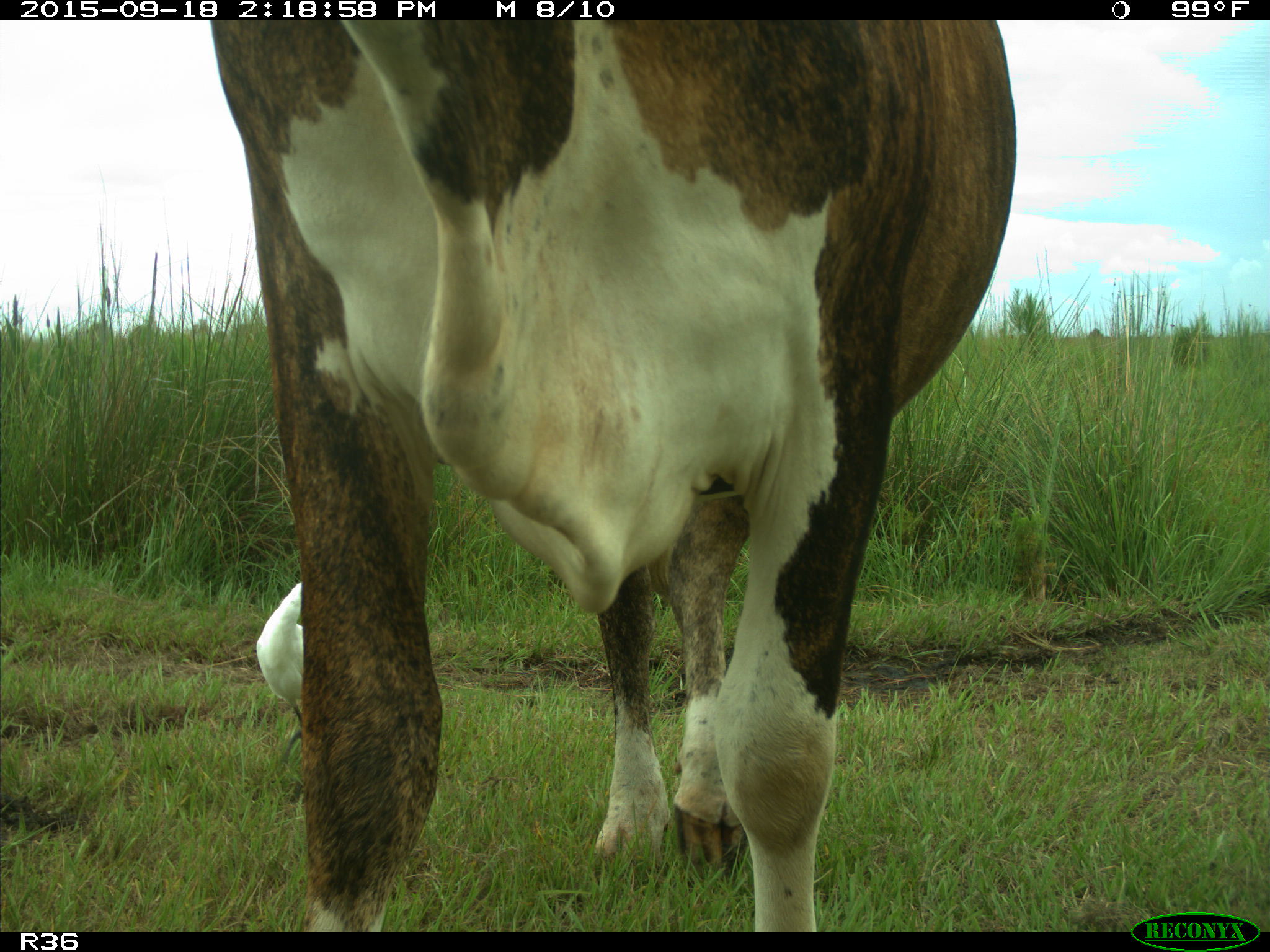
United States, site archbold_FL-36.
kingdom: Animalia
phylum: Chordata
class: Mammalia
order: Artiodactyla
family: Bovidae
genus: Bos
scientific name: Bos taurus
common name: domestic cow